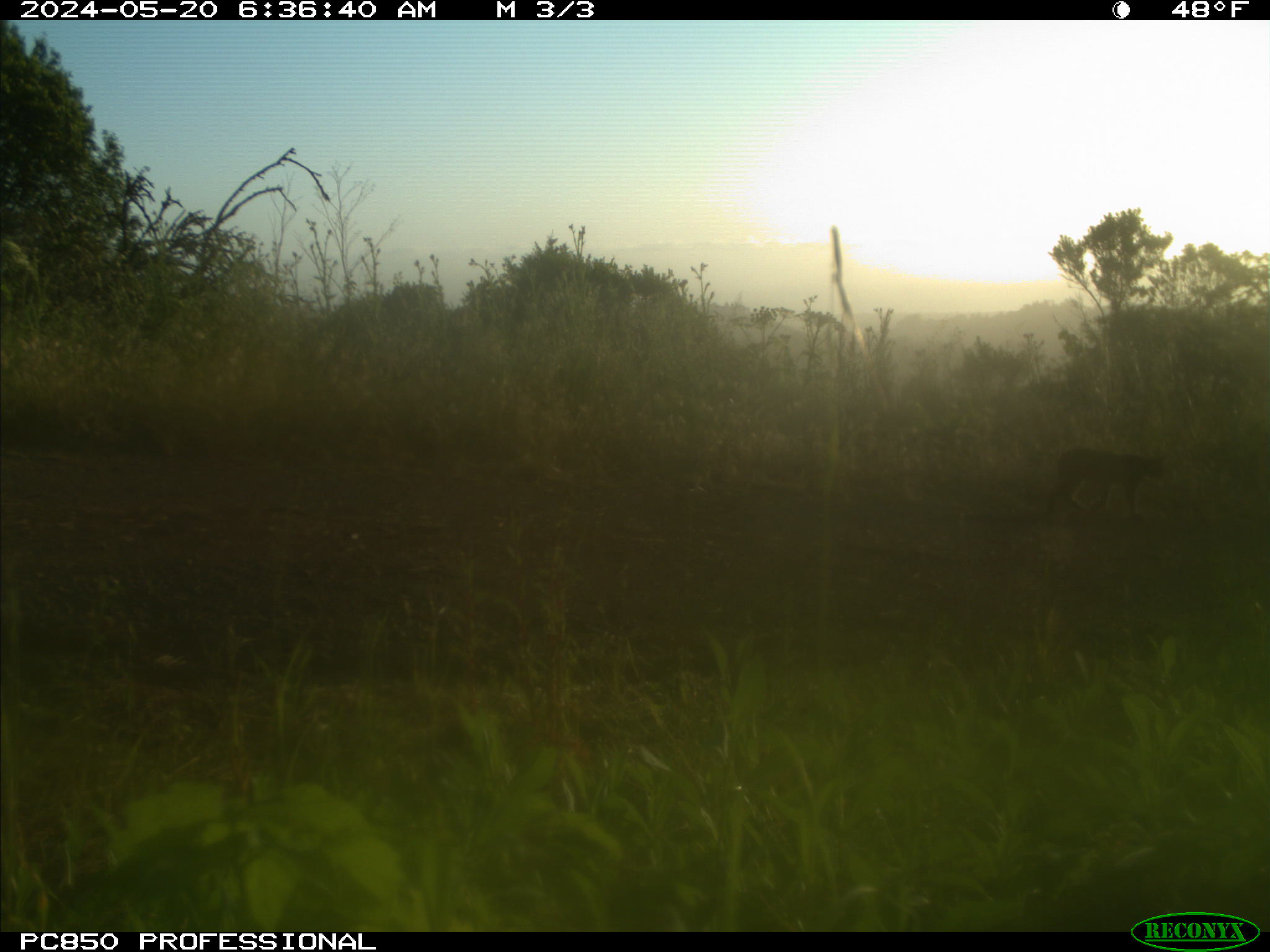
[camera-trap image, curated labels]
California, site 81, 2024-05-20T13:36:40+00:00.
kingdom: Animalia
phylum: Chordata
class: Mammalia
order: Carnivora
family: Felidae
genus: Lynx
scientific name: Lynx rufus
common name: bobcat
Bobcat (Lynx rufus).